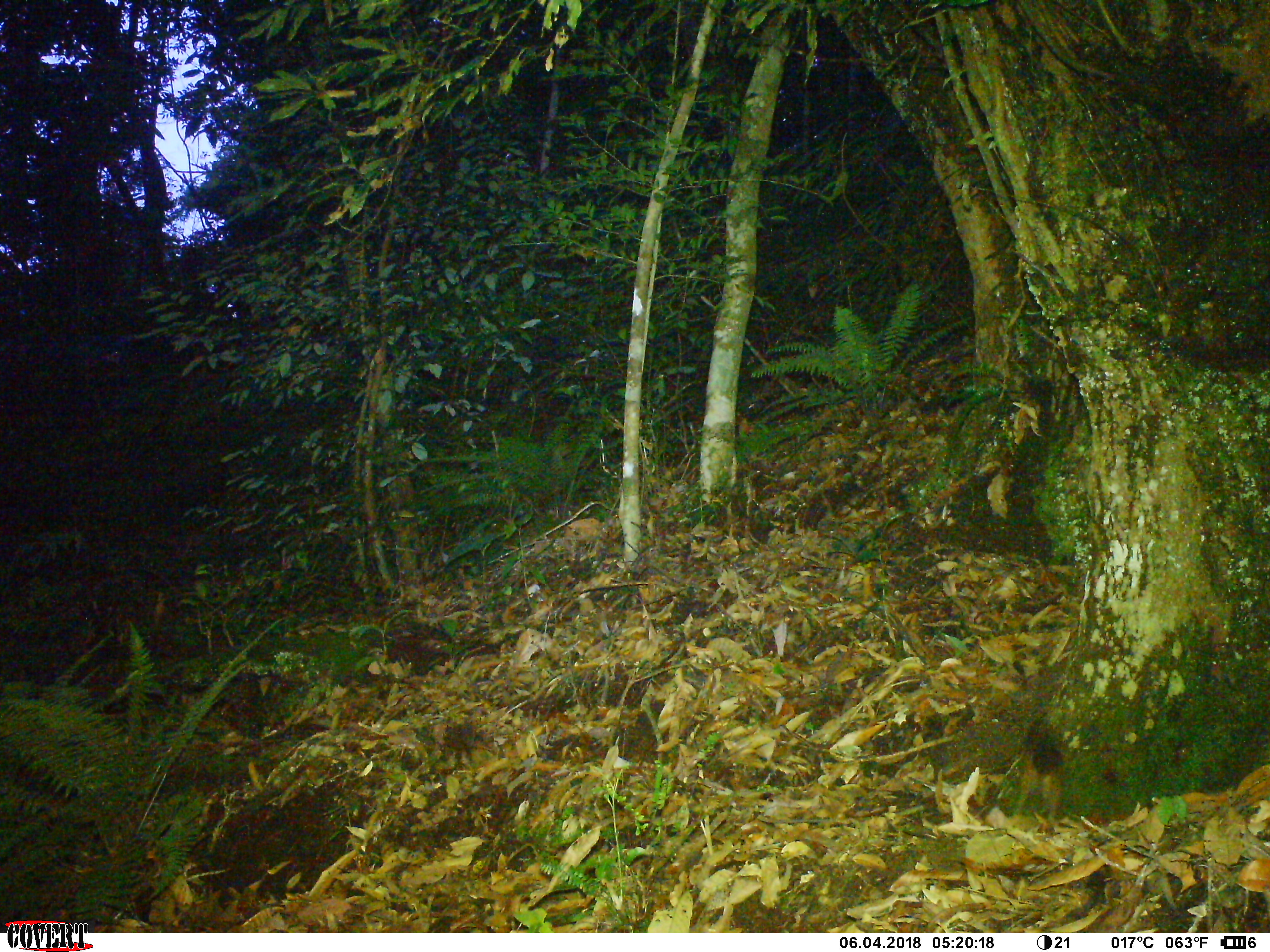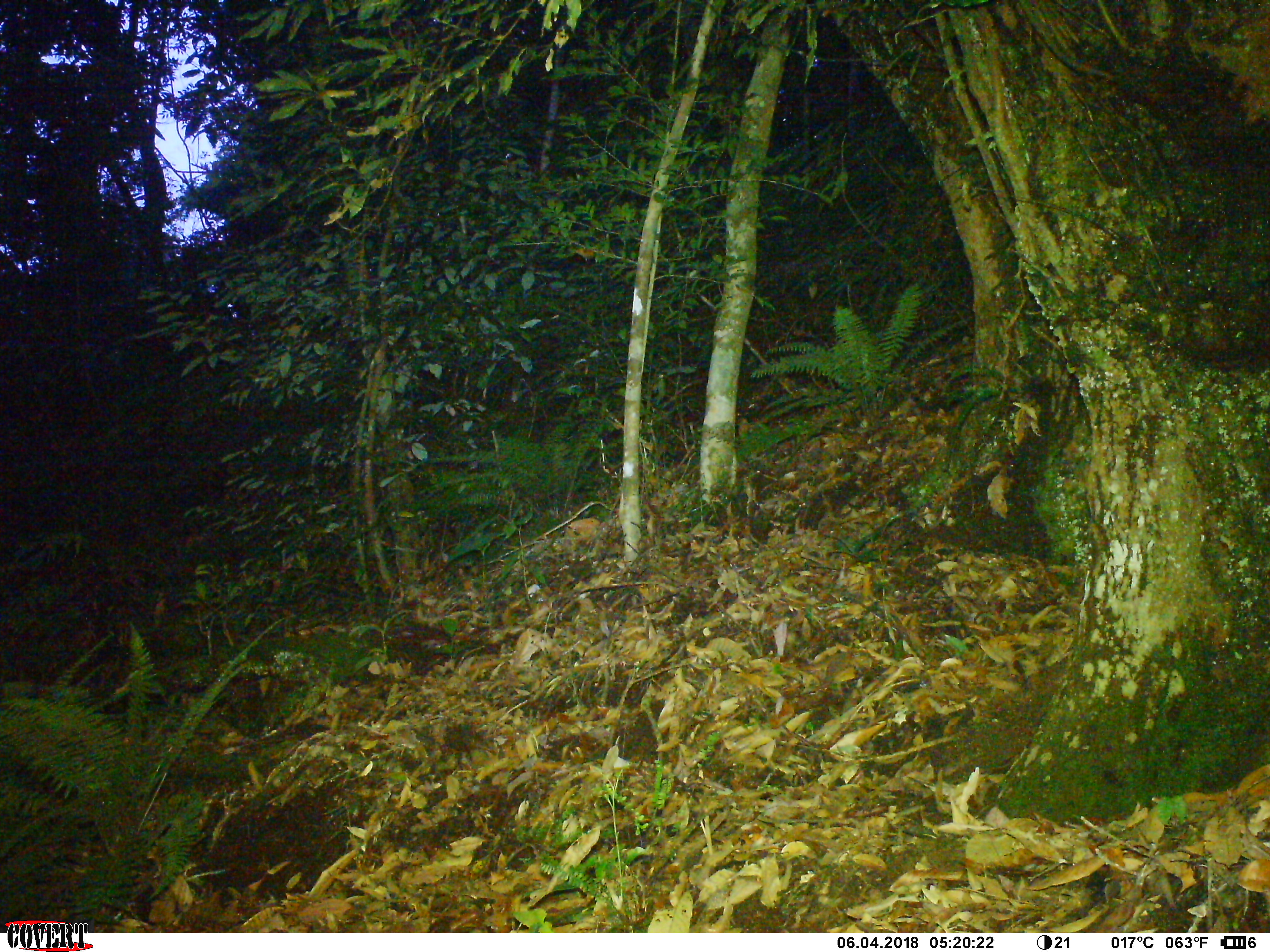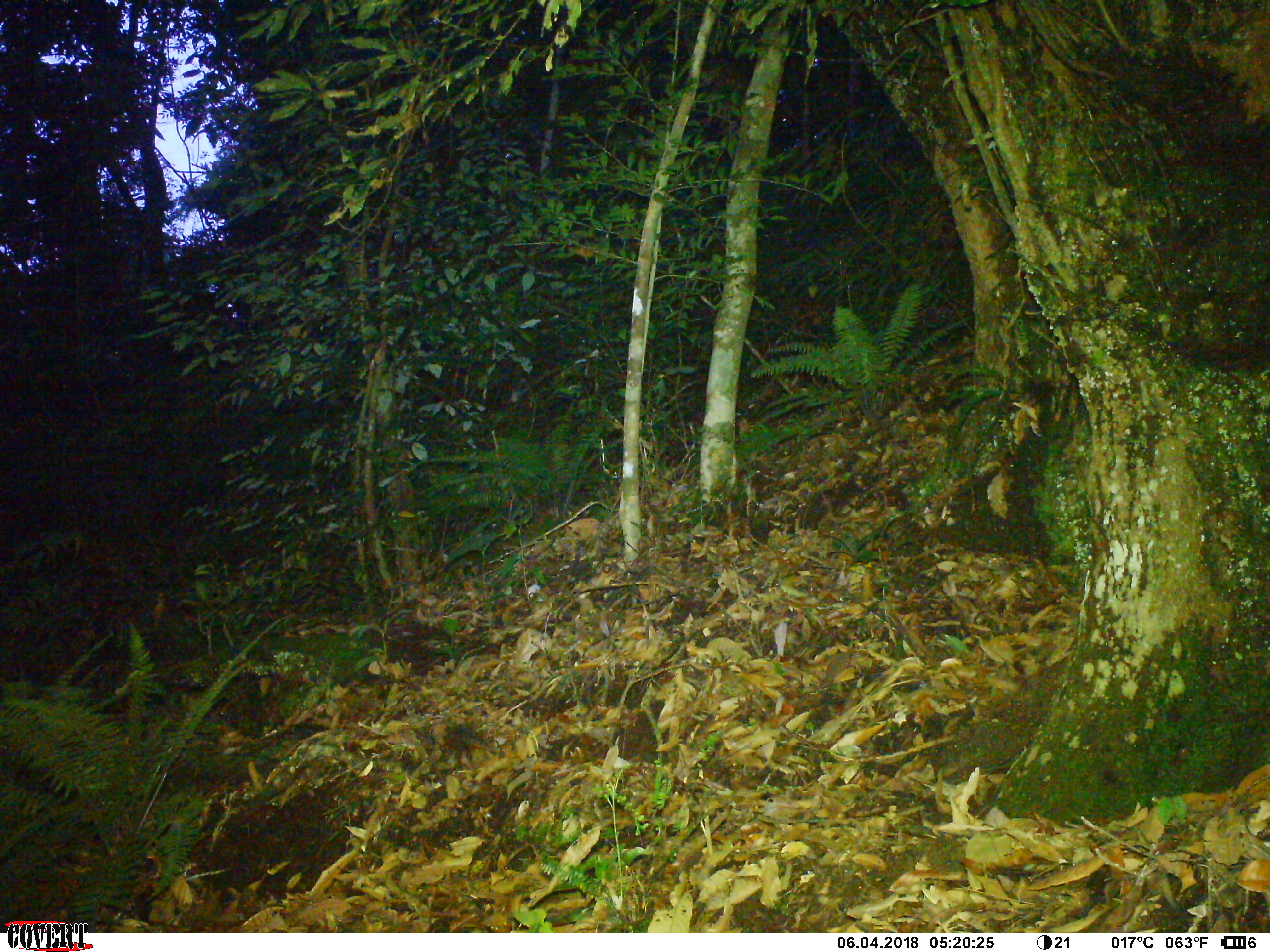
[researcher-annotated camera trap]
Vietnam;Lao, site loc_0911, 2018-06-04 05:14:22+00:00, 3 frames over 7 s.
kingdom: Animalia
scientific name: Animalia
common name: animal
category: unidentified animal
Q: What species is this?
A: Unidentified animal (animal) (Animalia).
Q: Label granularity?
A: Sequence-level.